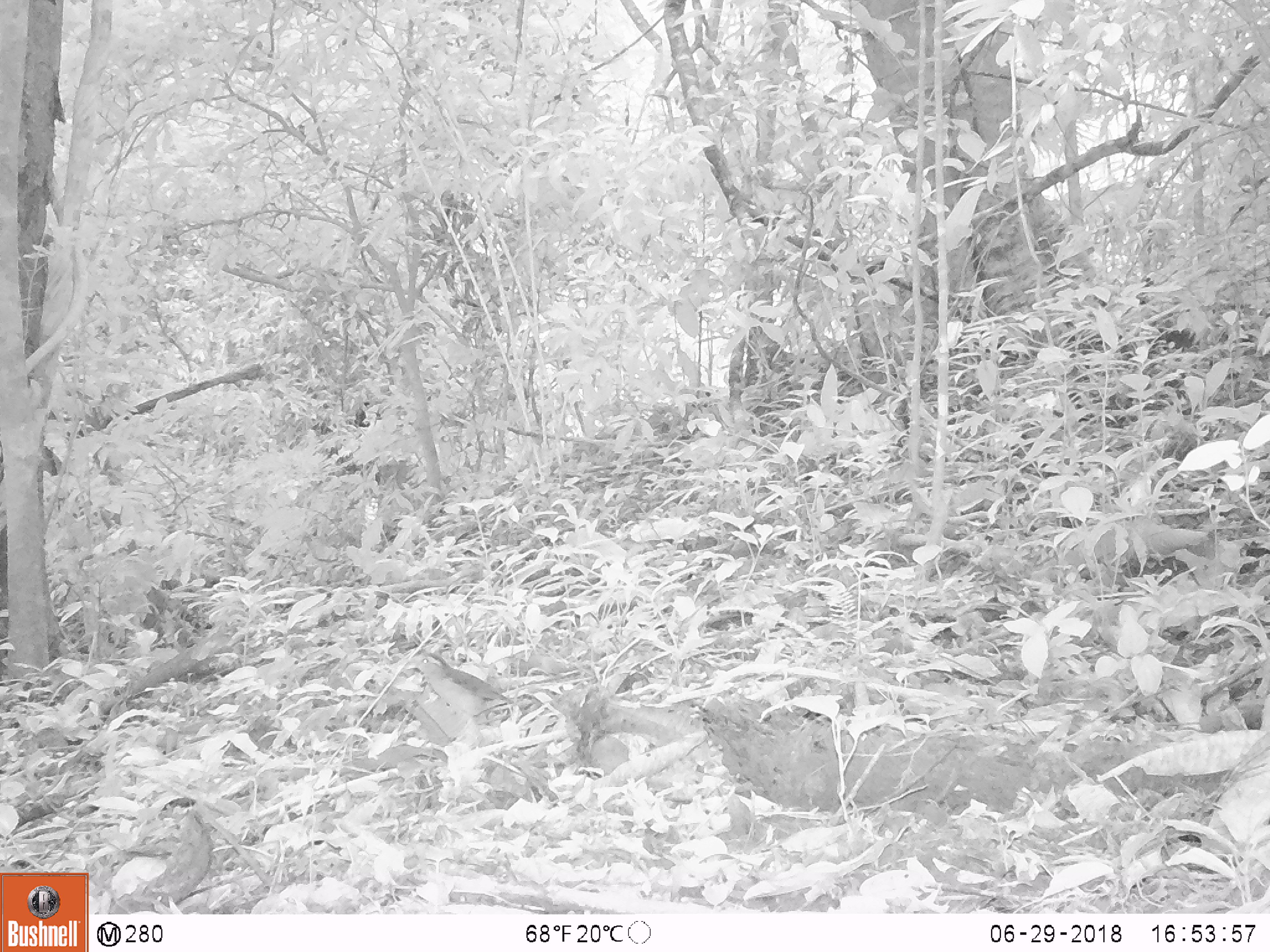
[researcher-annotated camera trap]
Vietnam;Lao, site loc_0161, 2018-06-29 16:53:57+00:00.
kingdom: Animalia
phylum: Chordata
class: Aves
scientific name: Aves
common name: bird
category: unidentified bird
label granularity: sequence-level